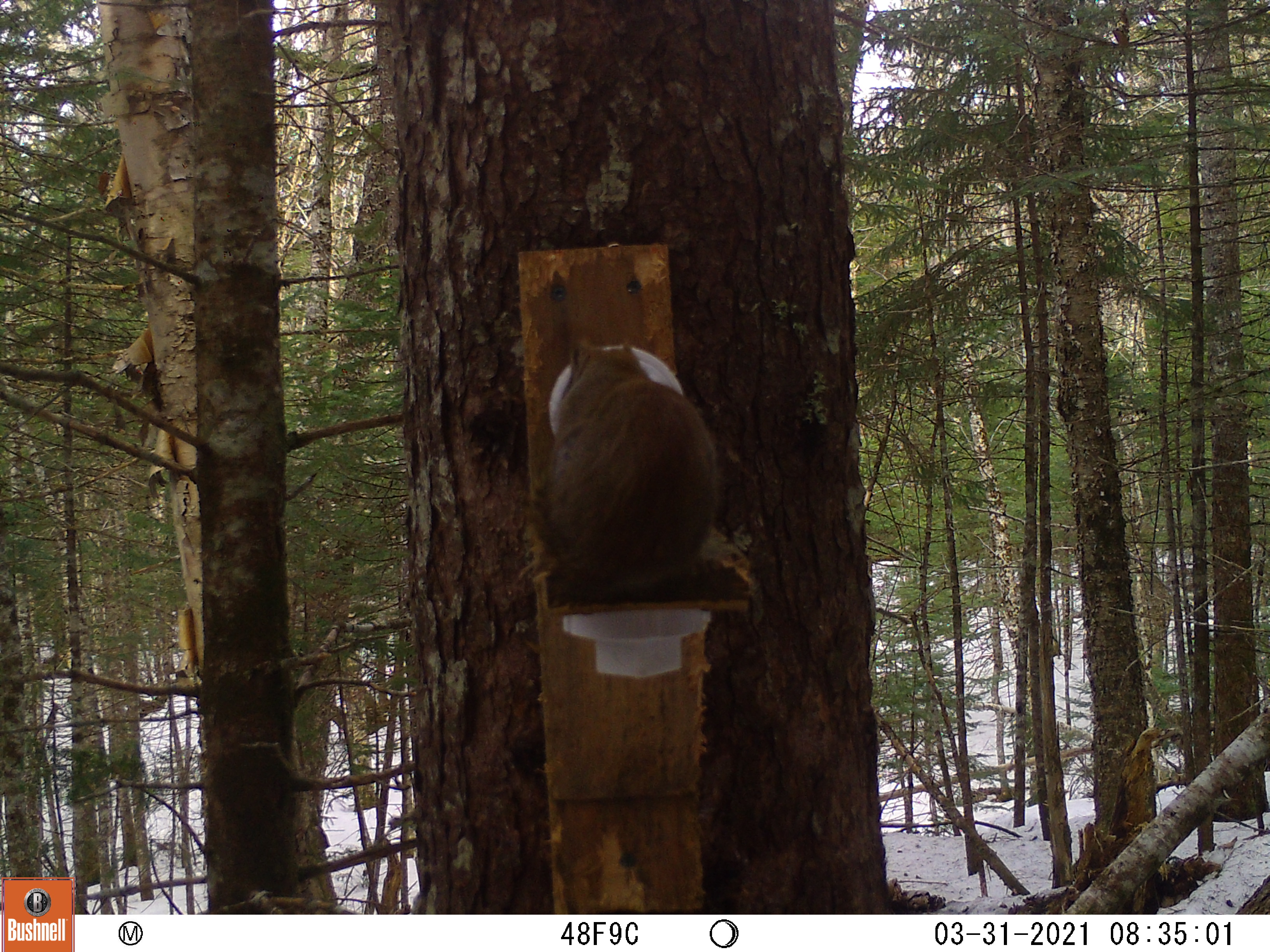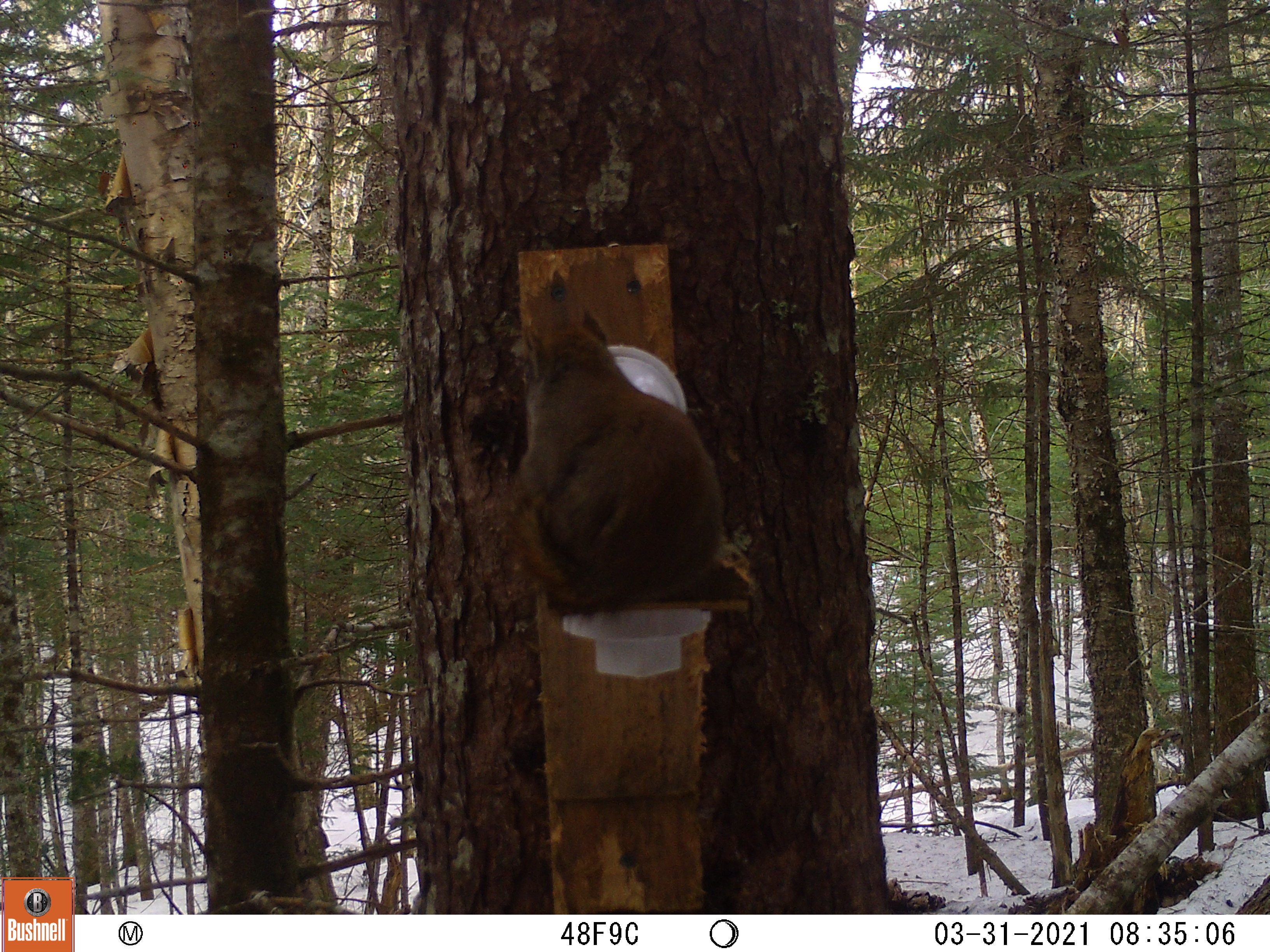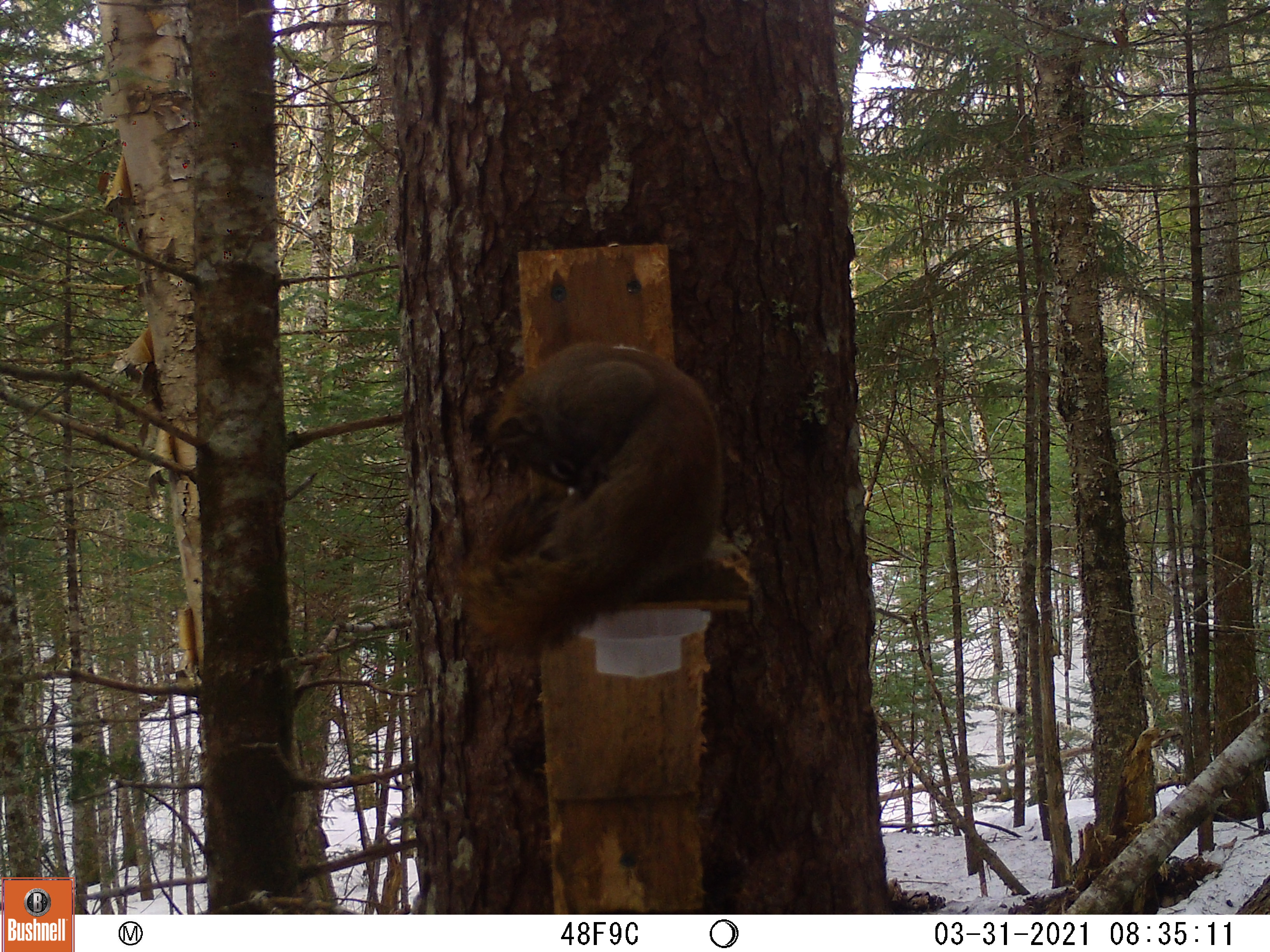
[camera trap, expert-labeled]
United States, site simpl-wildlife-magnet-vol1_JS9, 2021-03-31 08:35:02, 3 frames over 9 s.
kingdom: Animalia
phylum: Chordata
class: Mammalia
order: Rodentia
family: Sciuridae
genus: Tamiasciurus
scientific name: Tamiasciurus hudsonicus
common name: red squirrel